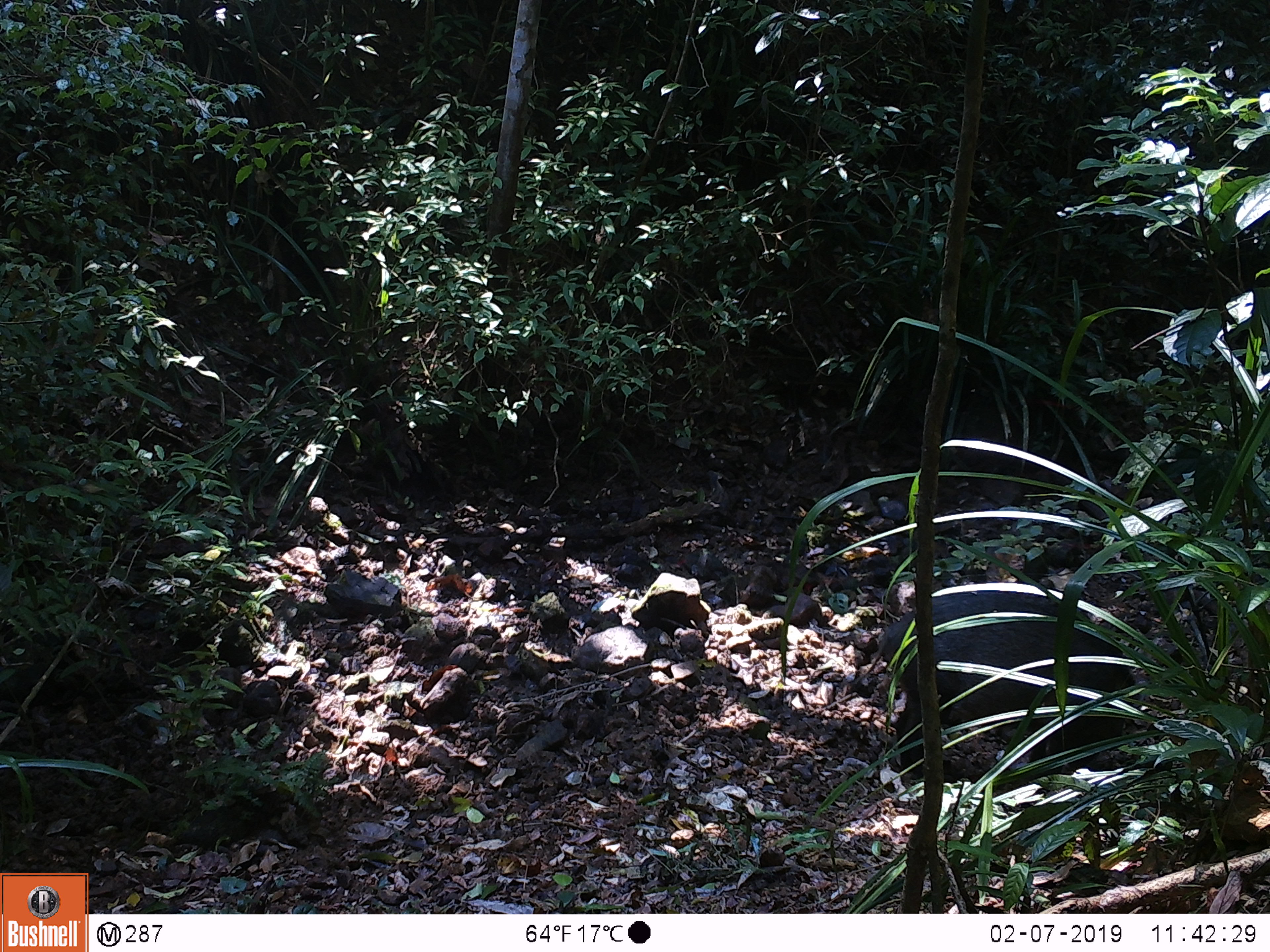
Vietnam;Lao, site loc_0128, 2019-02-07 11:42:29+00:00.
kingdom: Animalia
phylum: Chordata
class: Mammalia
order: Artiodactyla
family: Suidae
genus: Sus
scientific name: Sus scrofa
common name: eurasian wild pig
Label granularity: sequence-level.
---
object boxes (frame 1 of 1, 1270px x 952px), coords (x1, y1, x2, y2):
eurasian wild pig: (850, 582, 1141, 779)